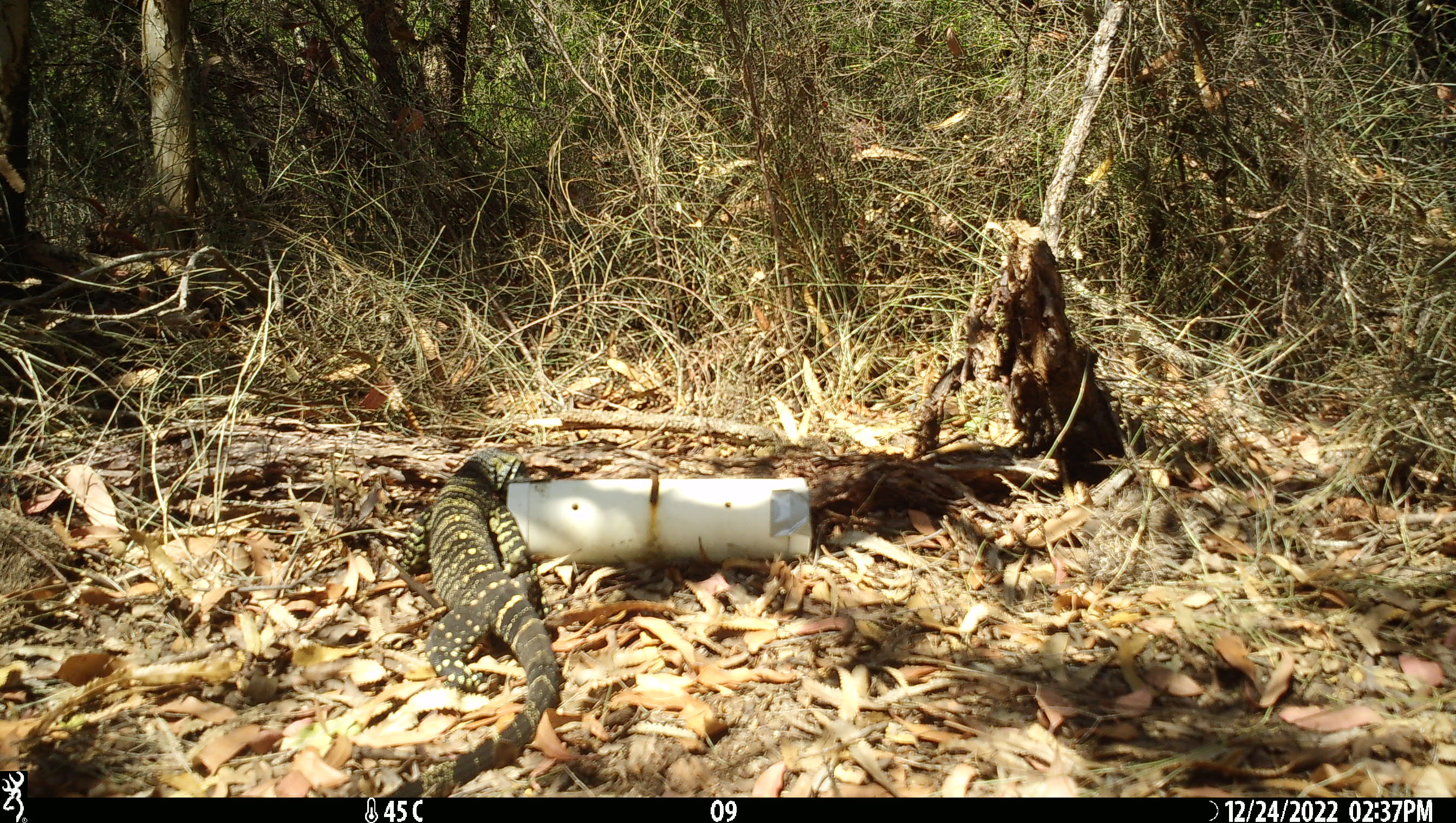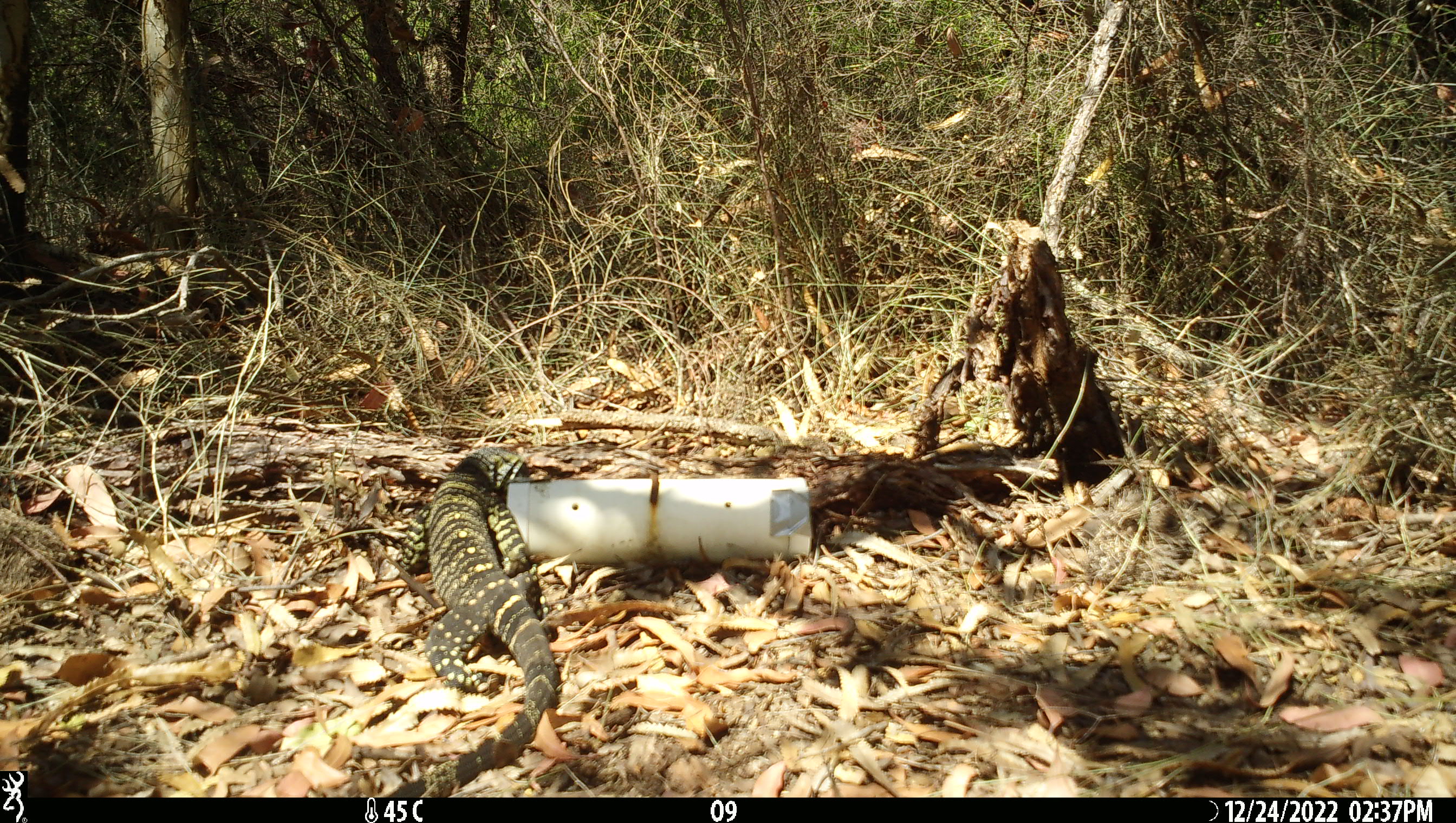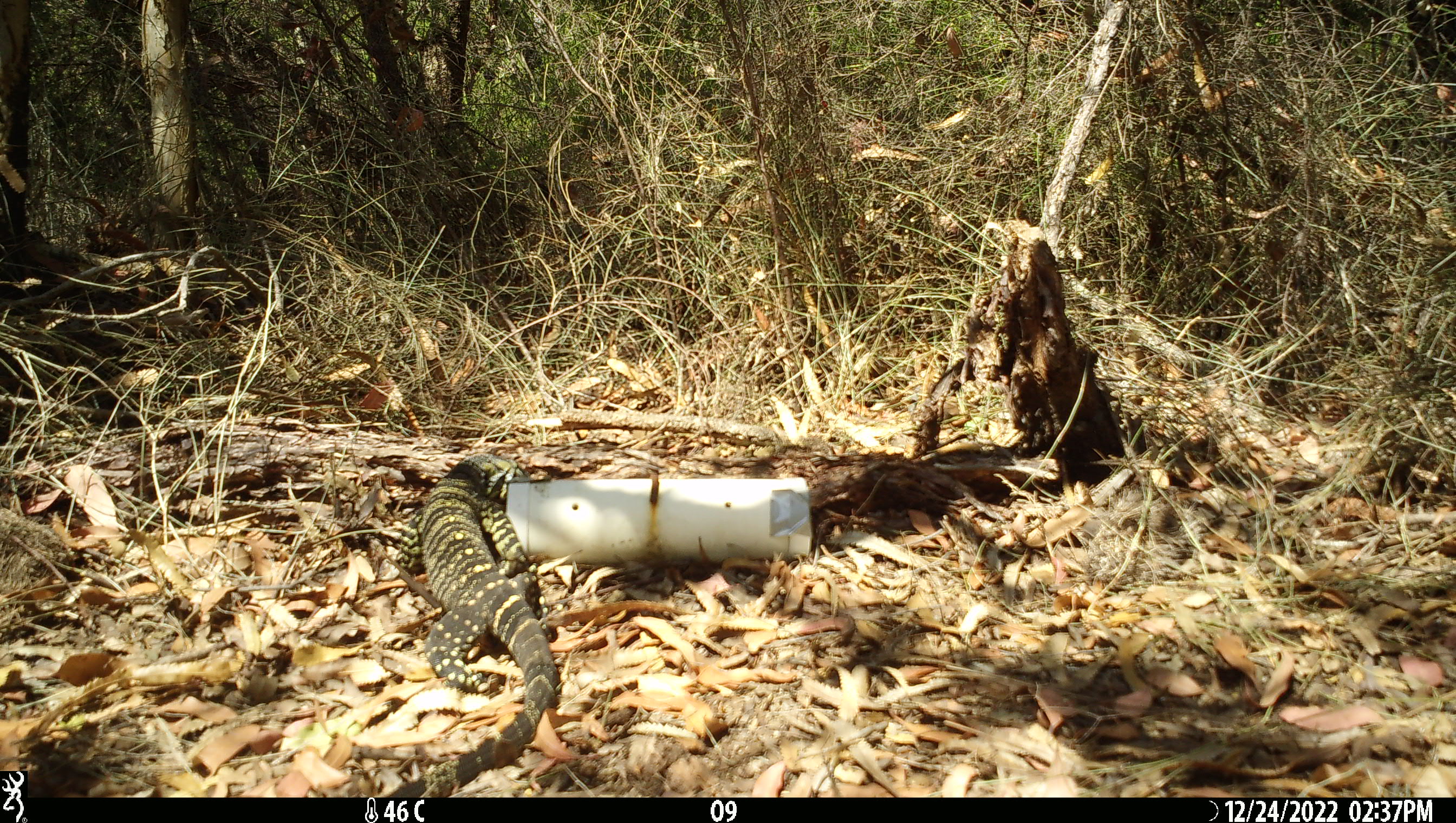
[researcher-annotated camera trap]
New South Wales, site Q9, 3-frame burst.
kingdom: Animalia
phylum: Chordata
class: Reptilia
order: Squamata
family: Varanidae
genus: Varanus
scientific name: Varanus varius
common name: lace monitor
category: goanna